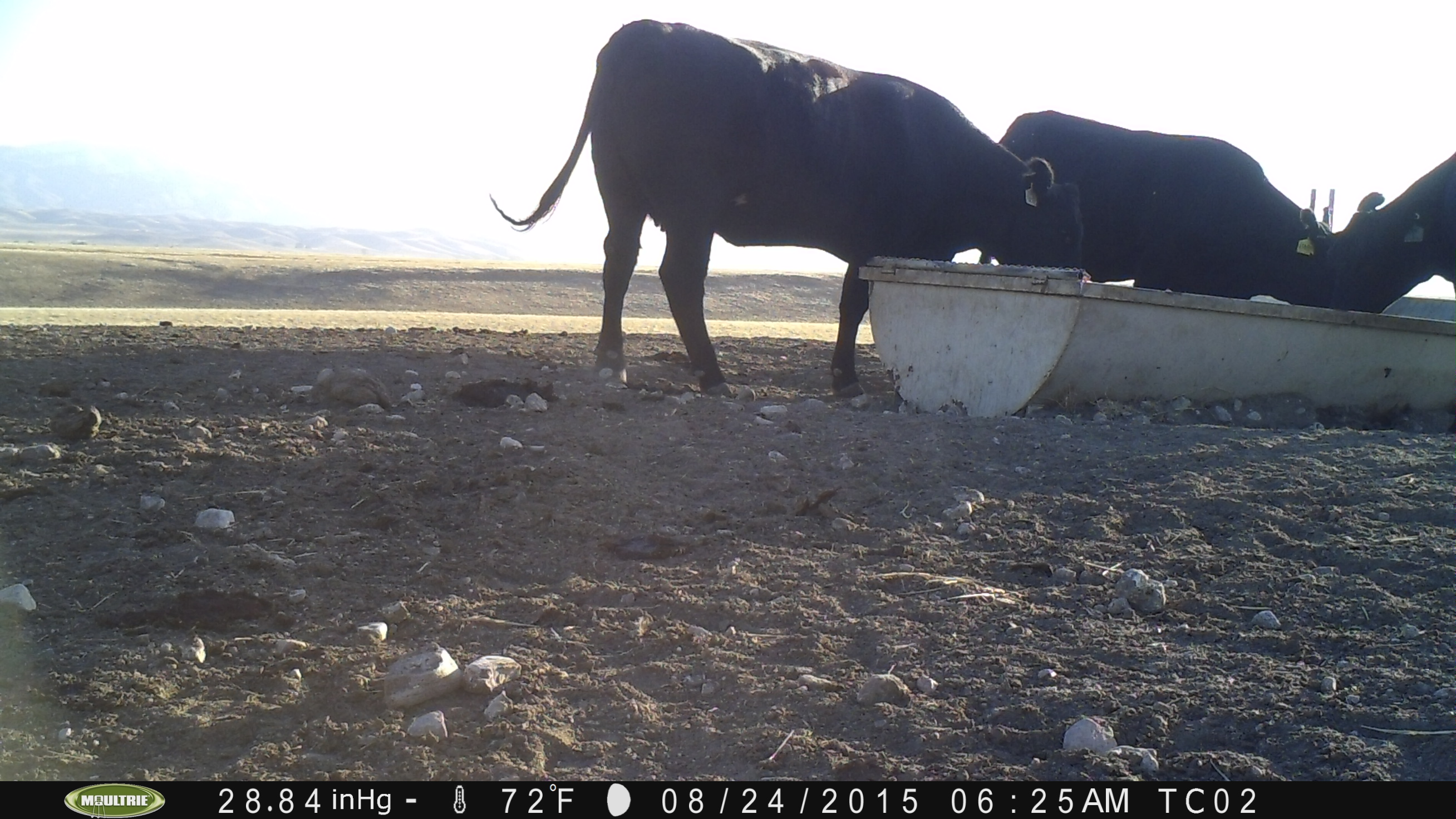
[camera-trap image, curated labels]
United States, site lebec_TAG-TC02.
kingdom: Animalia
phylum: Chordata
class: Mammalia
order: Artiodactyla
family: Bovidae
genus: Bos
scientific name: Bos taurus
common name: domestic cow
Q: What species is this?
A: Bos taurus (domestic cow).